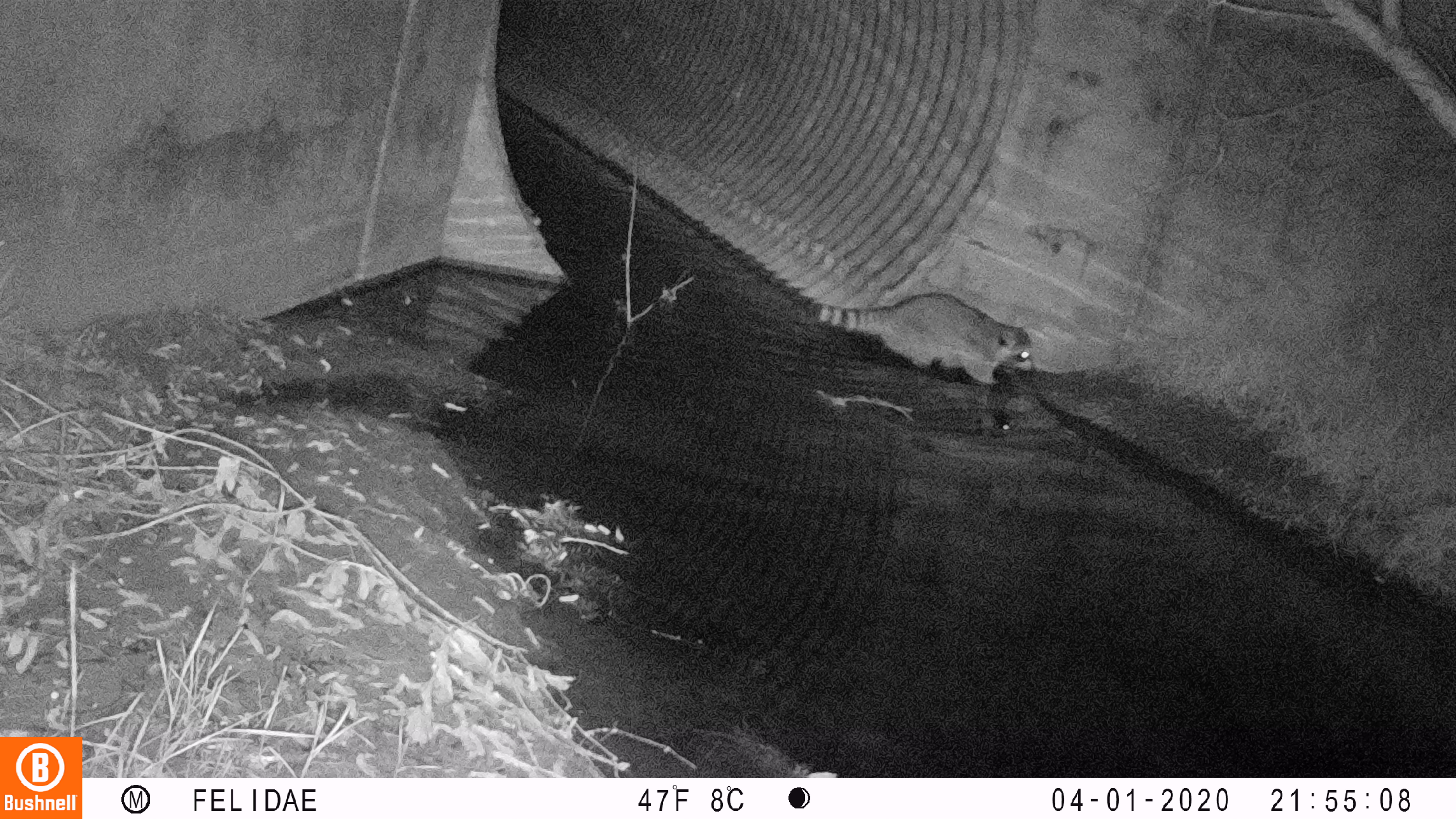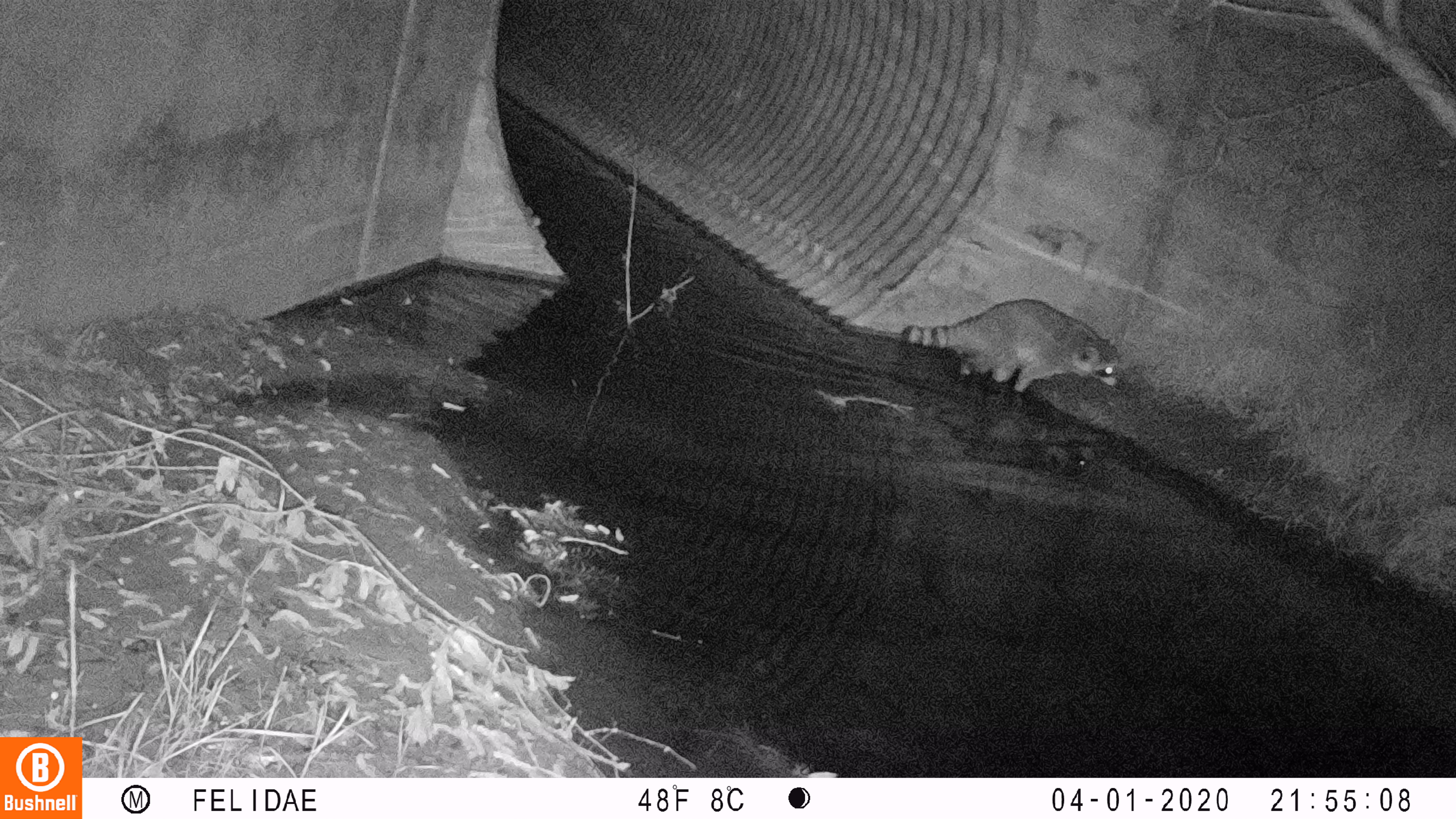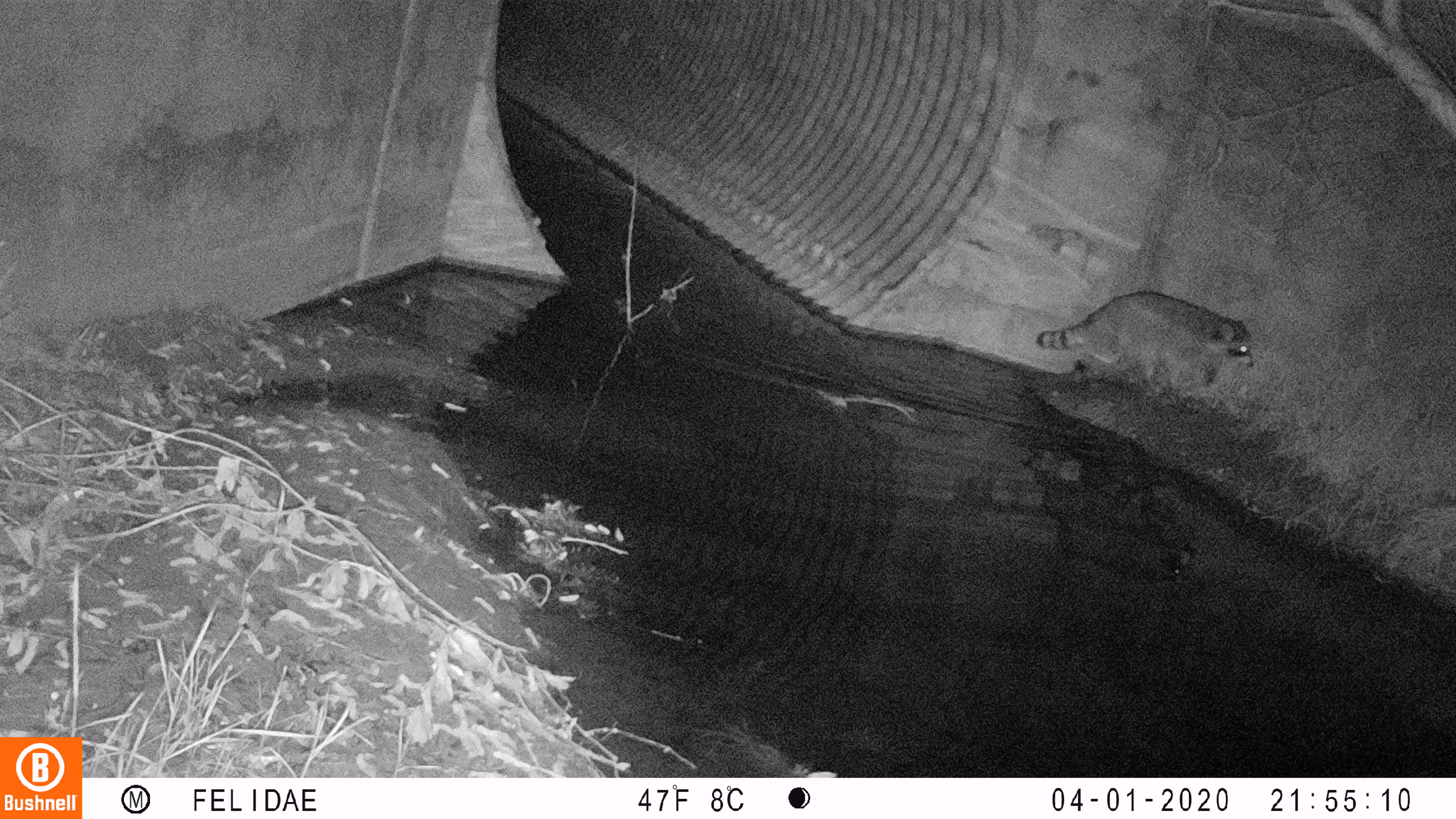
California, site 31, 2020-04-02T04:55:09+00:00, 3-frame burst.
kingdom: Animalia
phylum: Chordata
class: Mammalia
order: Carnivora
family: Procyonidae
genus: Procyon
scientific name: Procyon lotor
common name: raccoon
Raccoon (Procyon lotor).